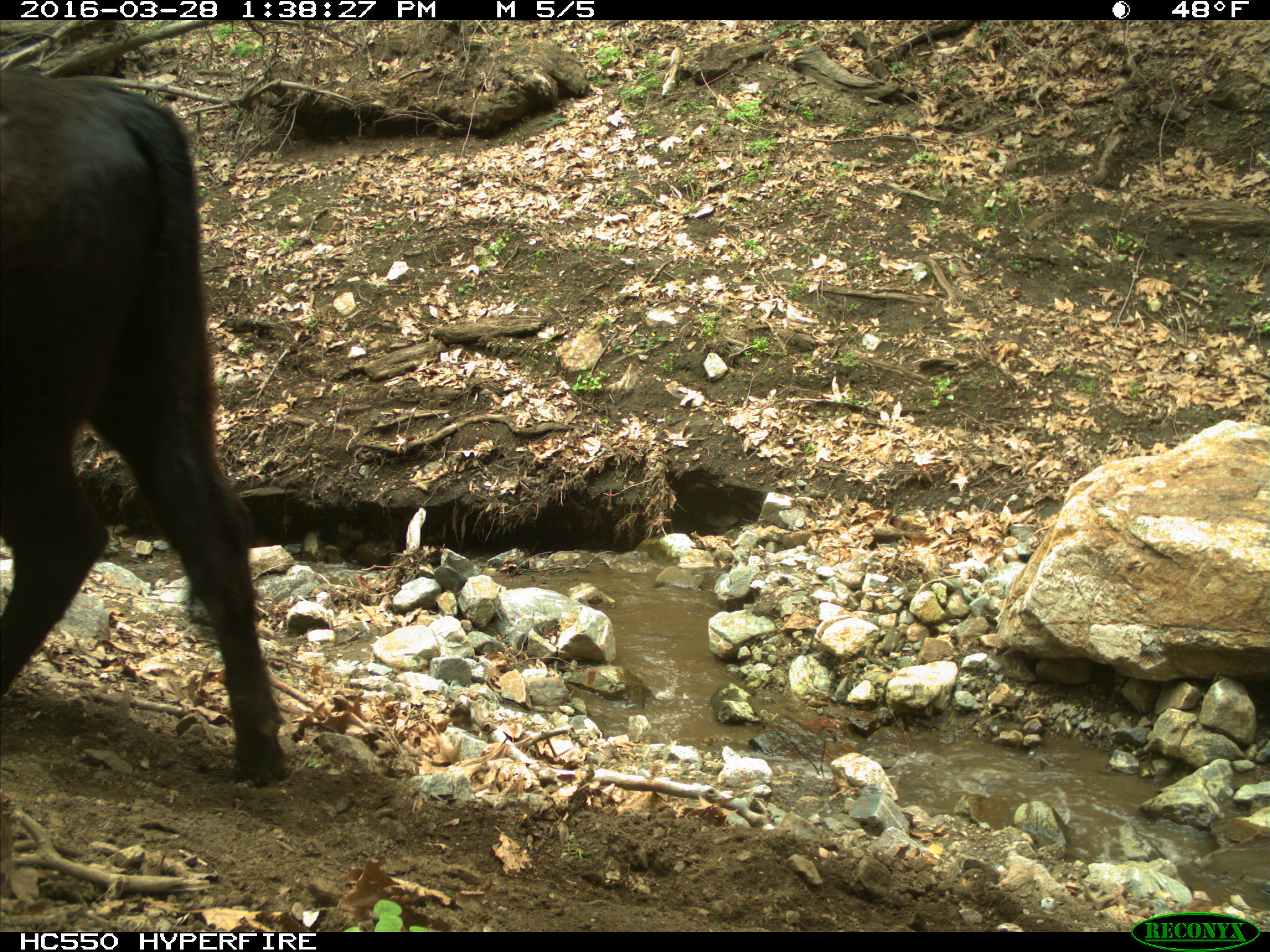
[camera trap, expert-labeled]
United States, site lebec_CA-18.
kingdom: Animalia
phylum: Chordata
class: Mammalia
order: Artiodactyla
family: Bovidae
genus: Bos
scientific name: Bos taurus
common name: domestic cow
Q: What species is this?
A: Bos taurus (domestic cow).